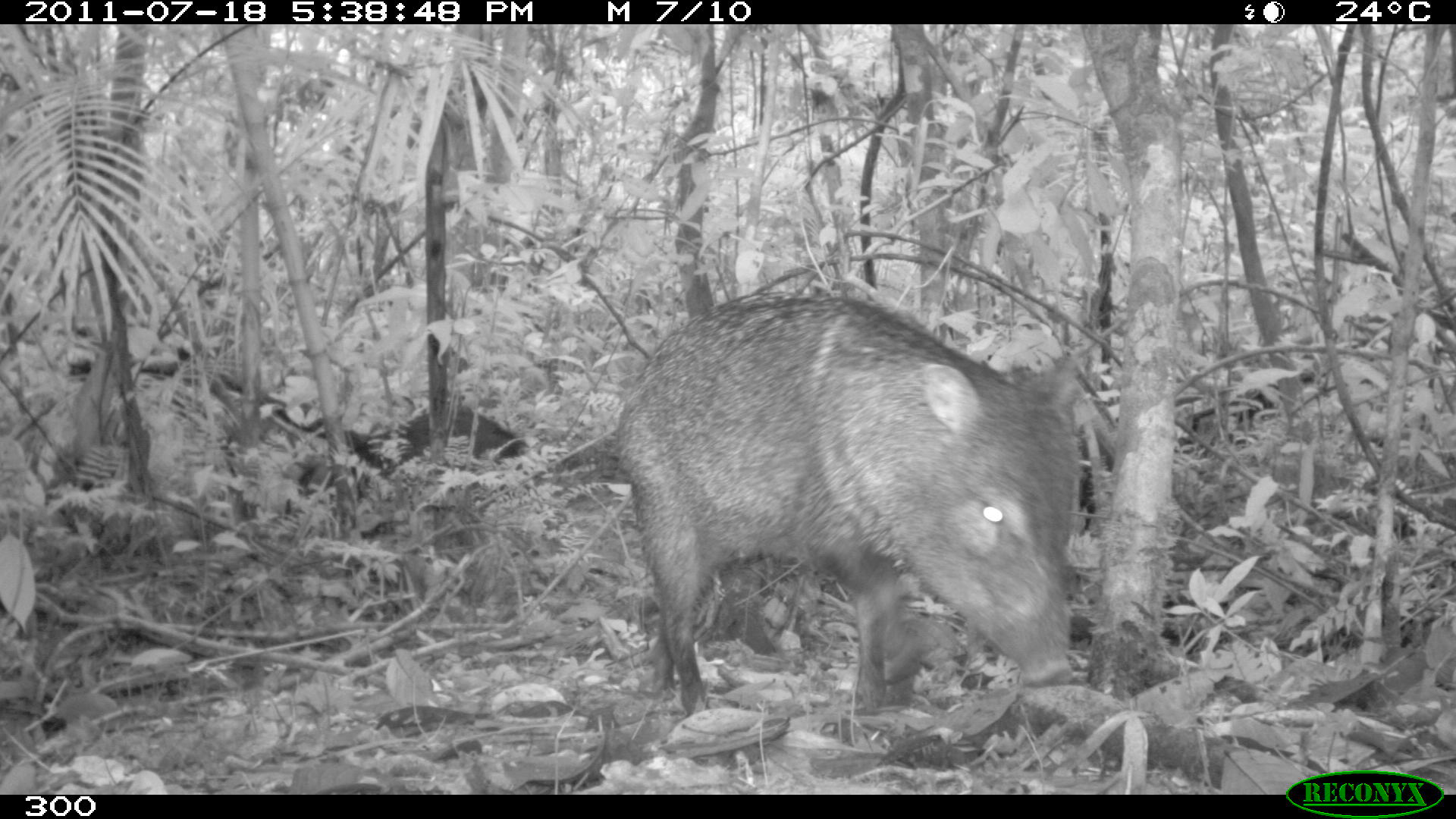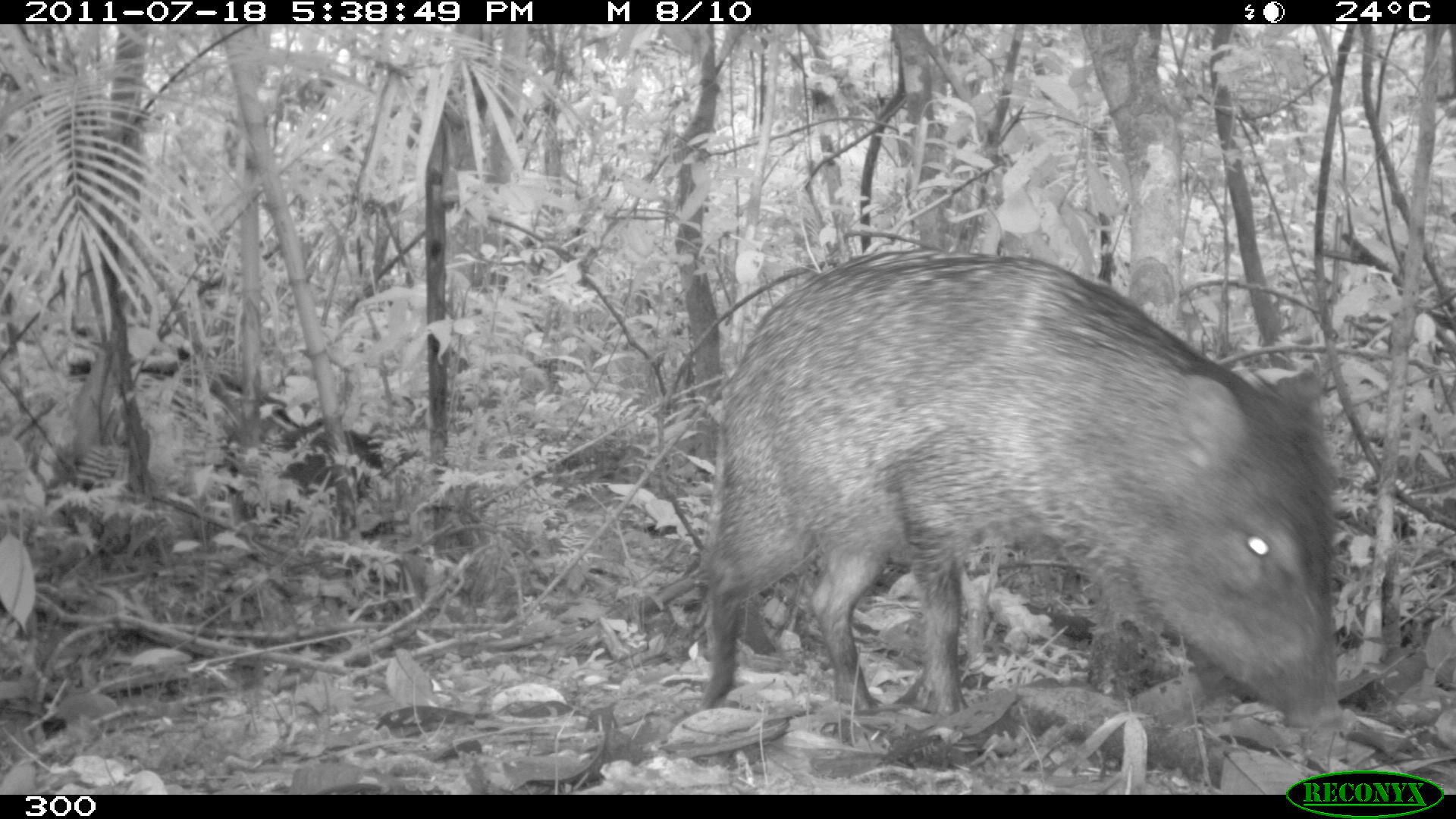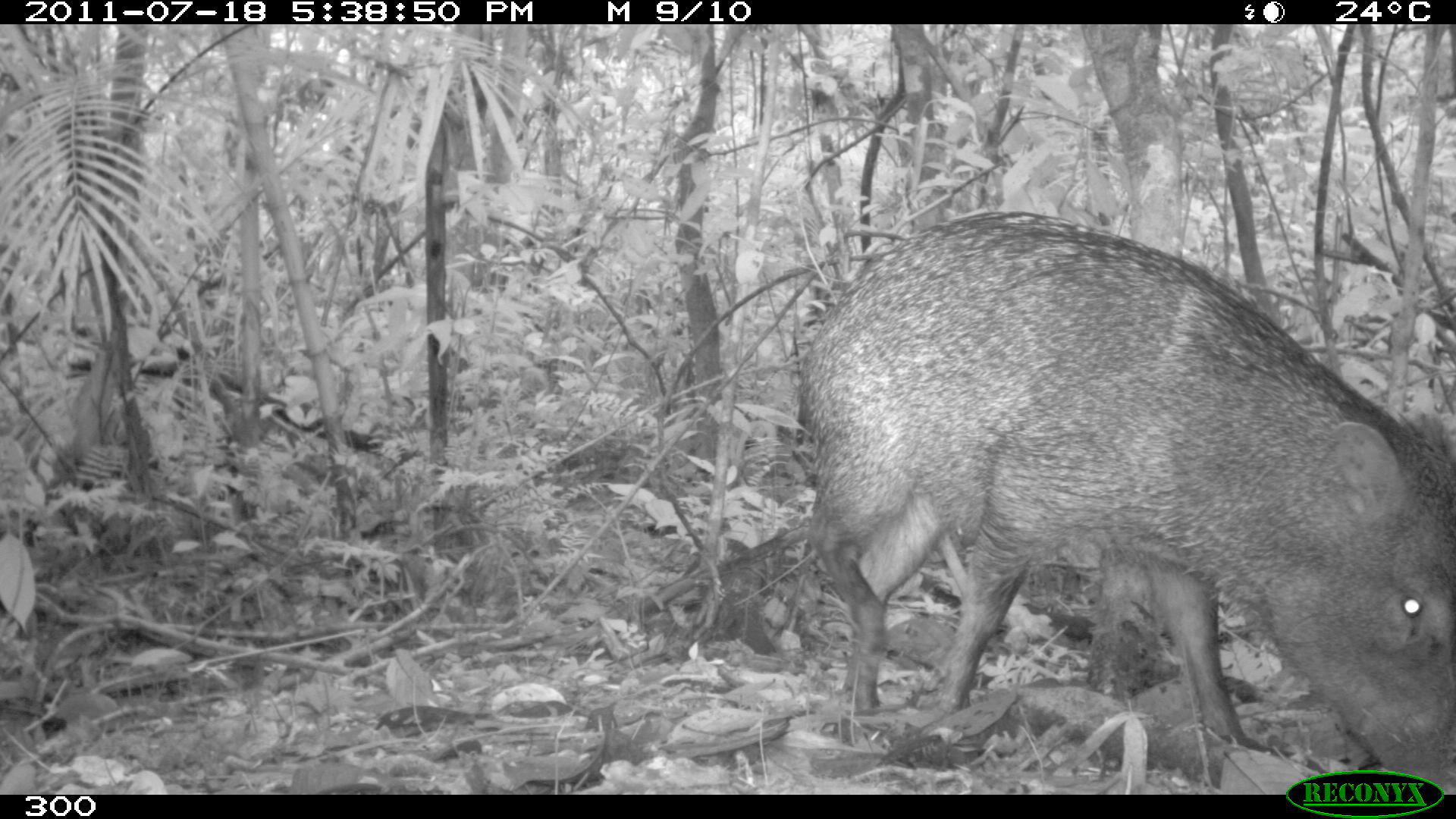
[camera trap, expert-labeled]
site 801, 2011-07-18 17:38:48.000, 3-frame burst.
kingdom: Animalia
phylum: Chordata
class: Mammalia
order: Artiodactyla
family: Tayassuidae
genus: Pecari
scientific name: Pecari tajacu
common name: collared peccary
Pecari tajacu (collared peccary).